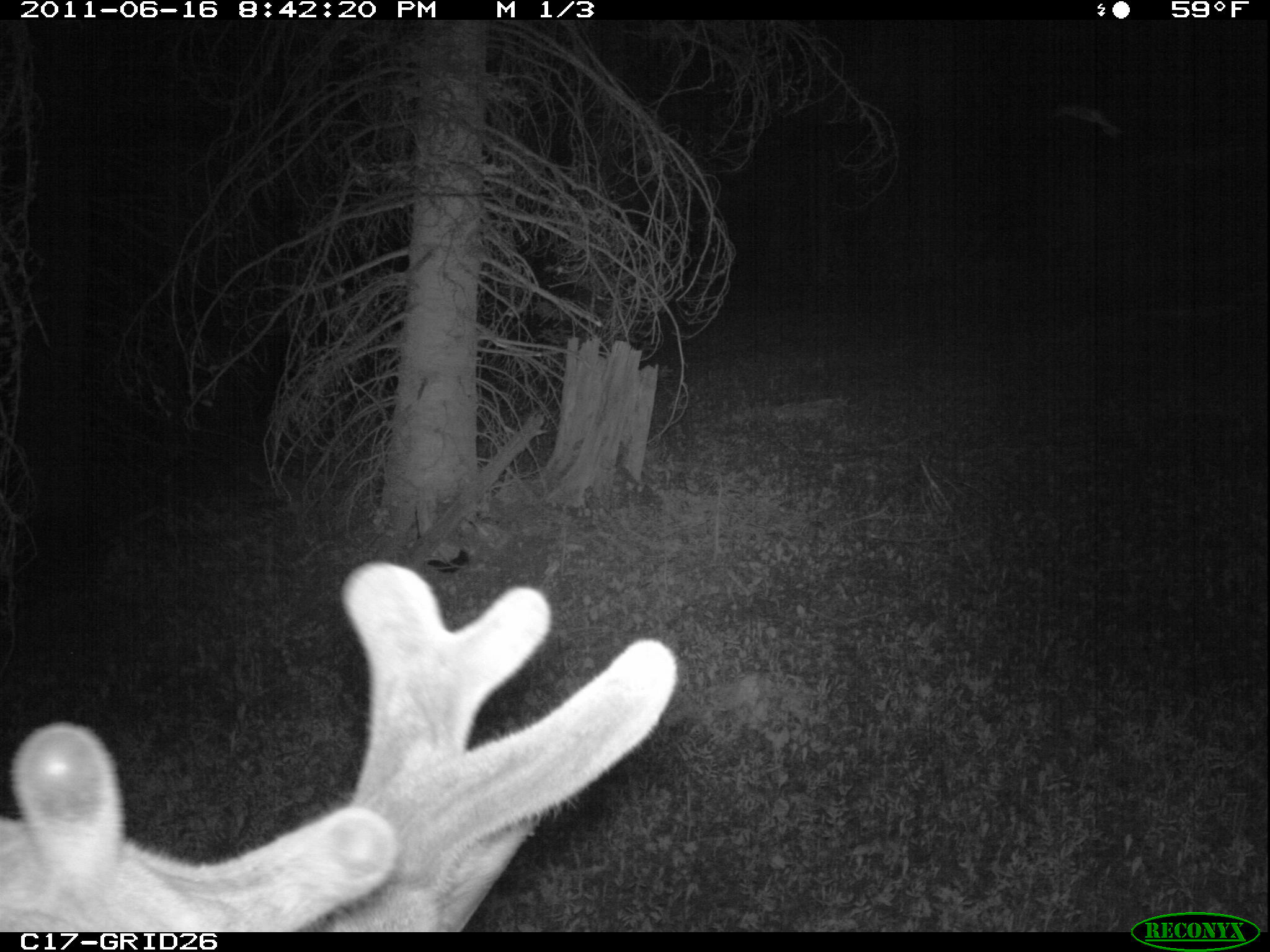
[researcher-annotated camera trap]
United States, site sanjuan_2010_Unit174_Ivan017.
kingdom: Animalia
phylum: Chordata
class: Mammalia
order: Artiodactyla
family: Cervidae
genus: Cervus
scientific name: Cervus elaphus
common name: red deer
Cervus elaphus (red deer).